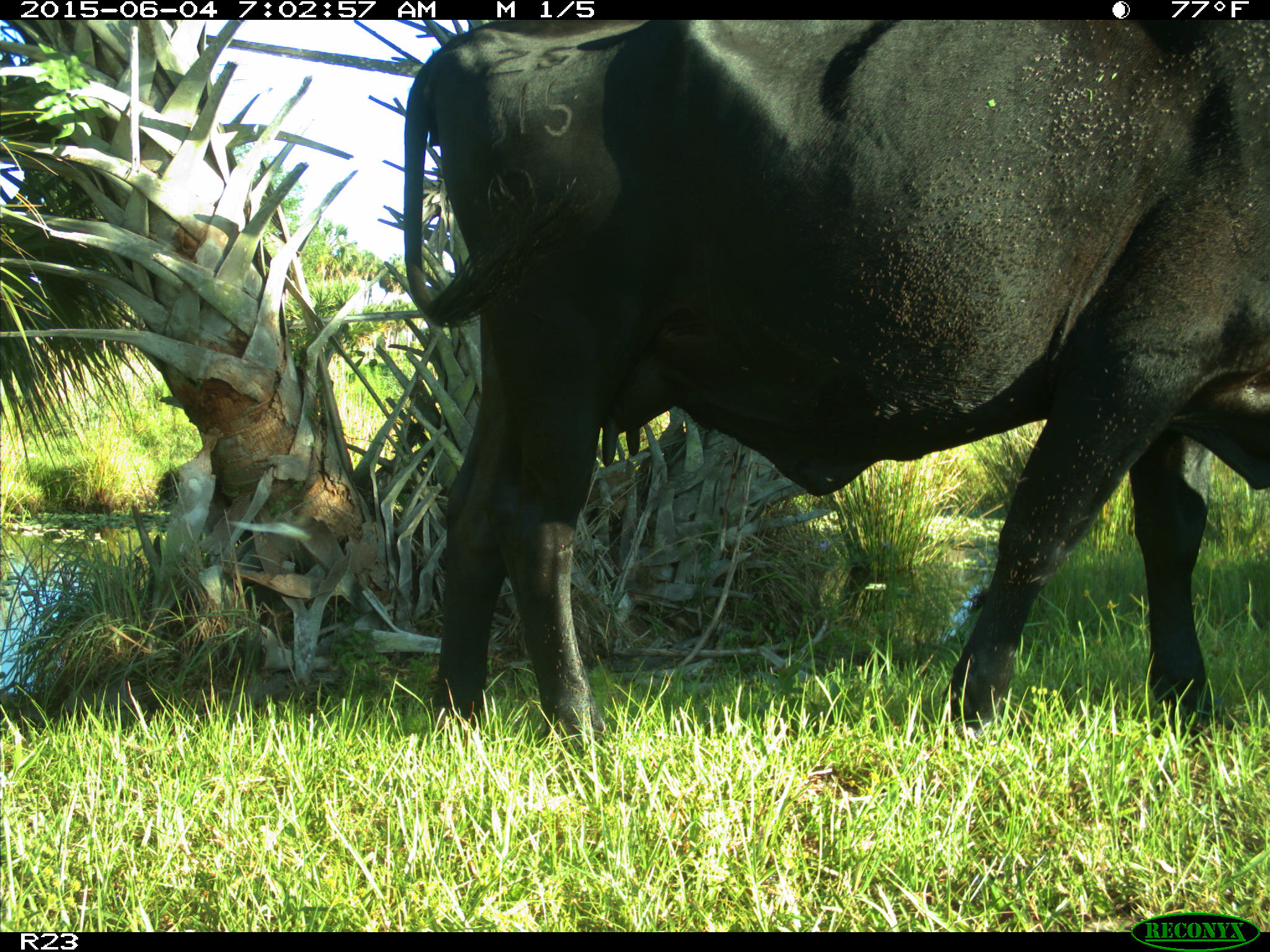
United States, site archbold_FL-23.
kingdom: Animalia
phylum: Chordata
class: Mammalia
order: Artiodactyla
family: Bovidae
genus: Bos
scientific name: Bos taurus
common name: domestic cow